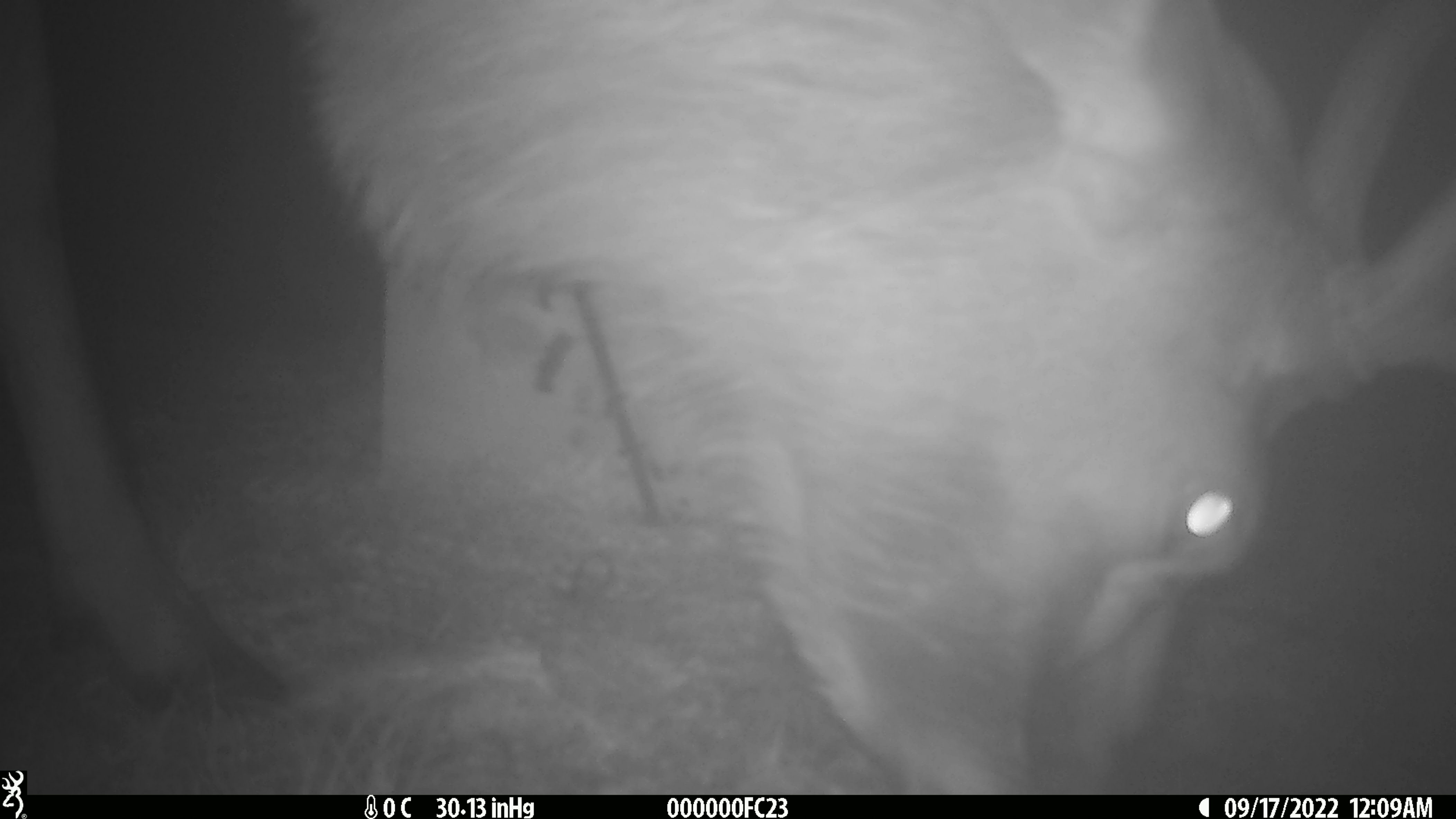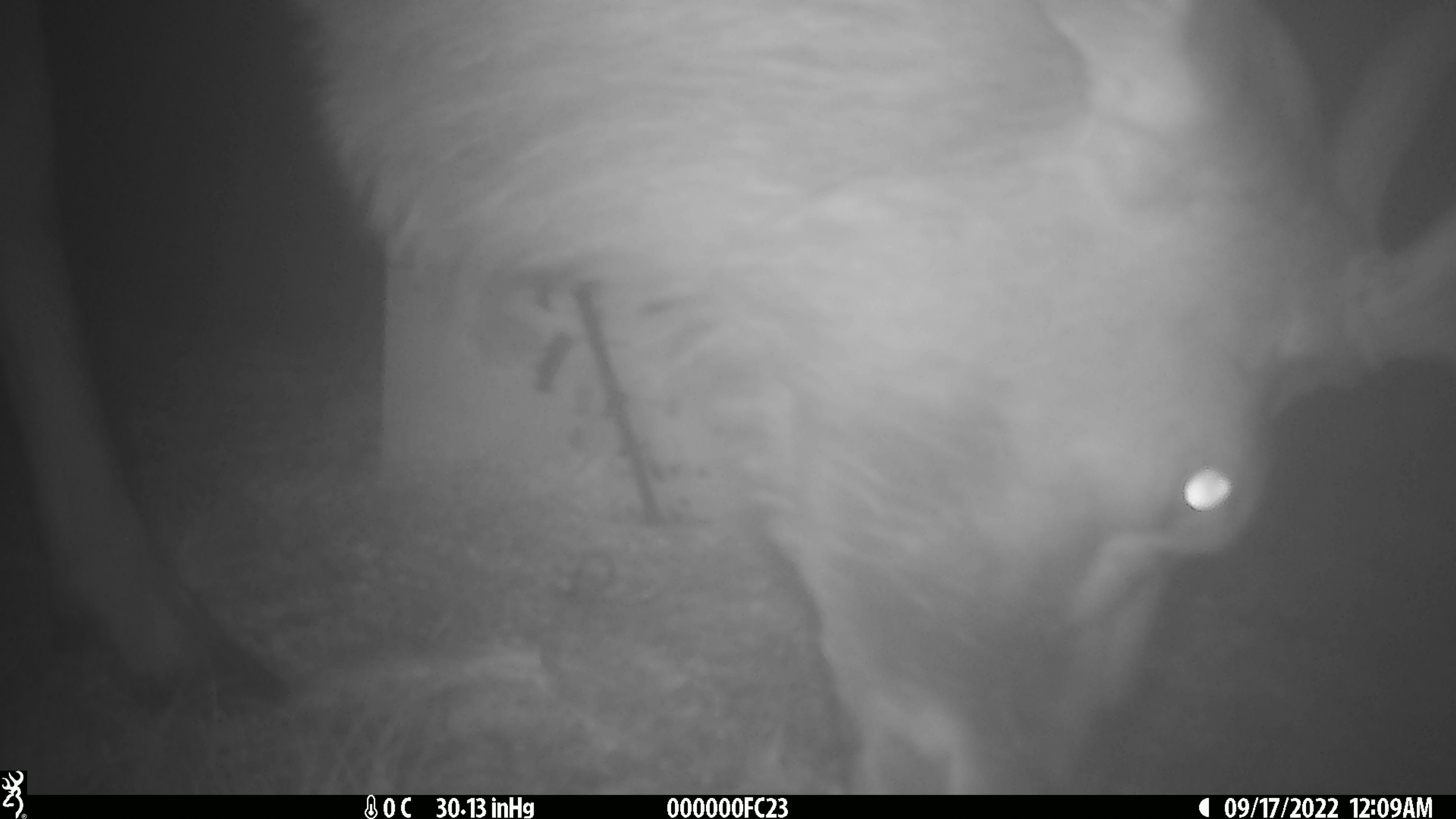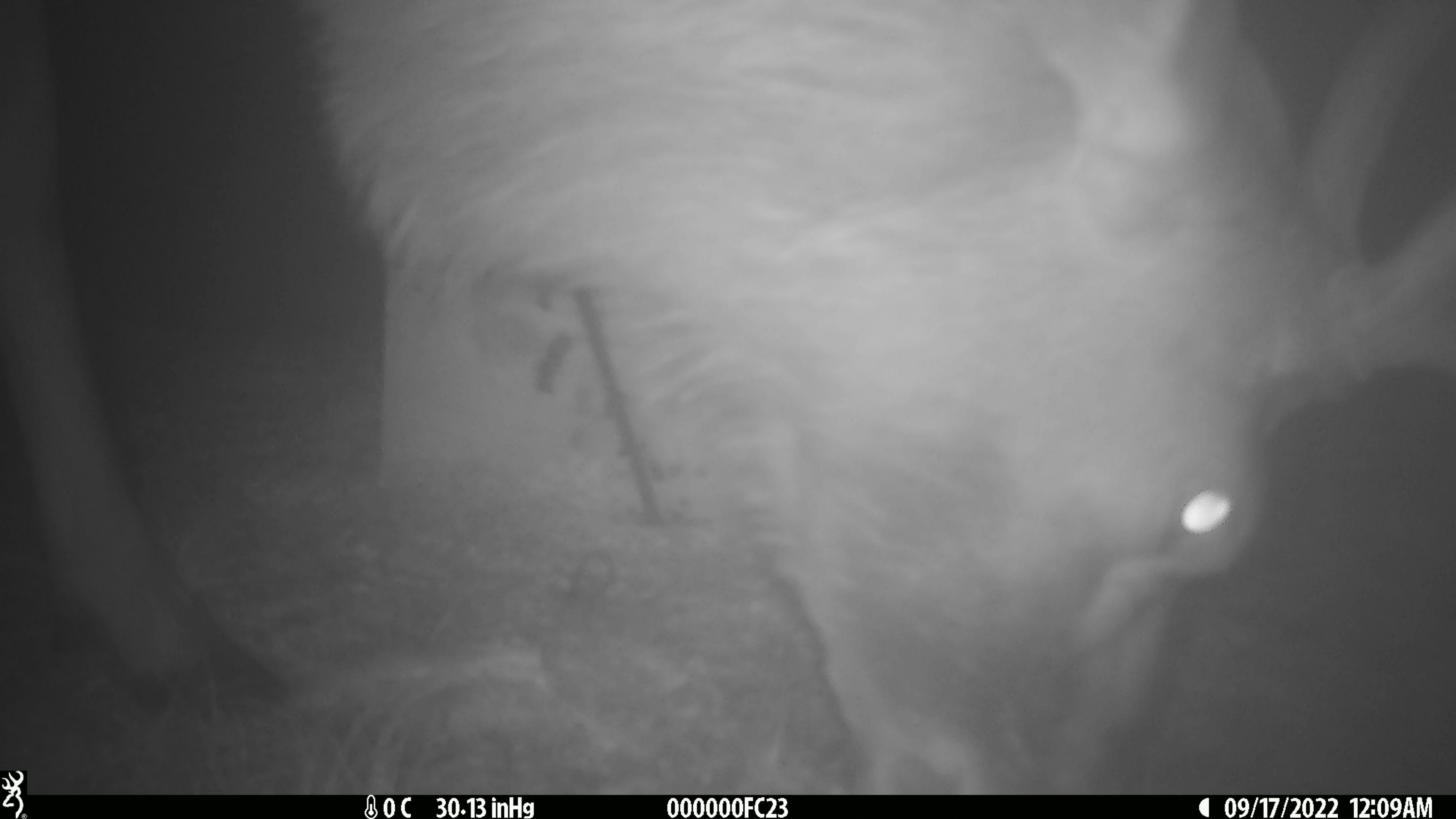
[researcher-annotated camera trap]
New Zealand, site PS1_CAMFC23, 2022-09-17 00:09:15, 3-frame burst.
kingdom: Animalia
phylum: Chordata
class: Mammalia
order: Artiodactyla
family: Cervidae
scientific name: Cervidae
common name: deer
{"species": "deer (Cervidae)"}